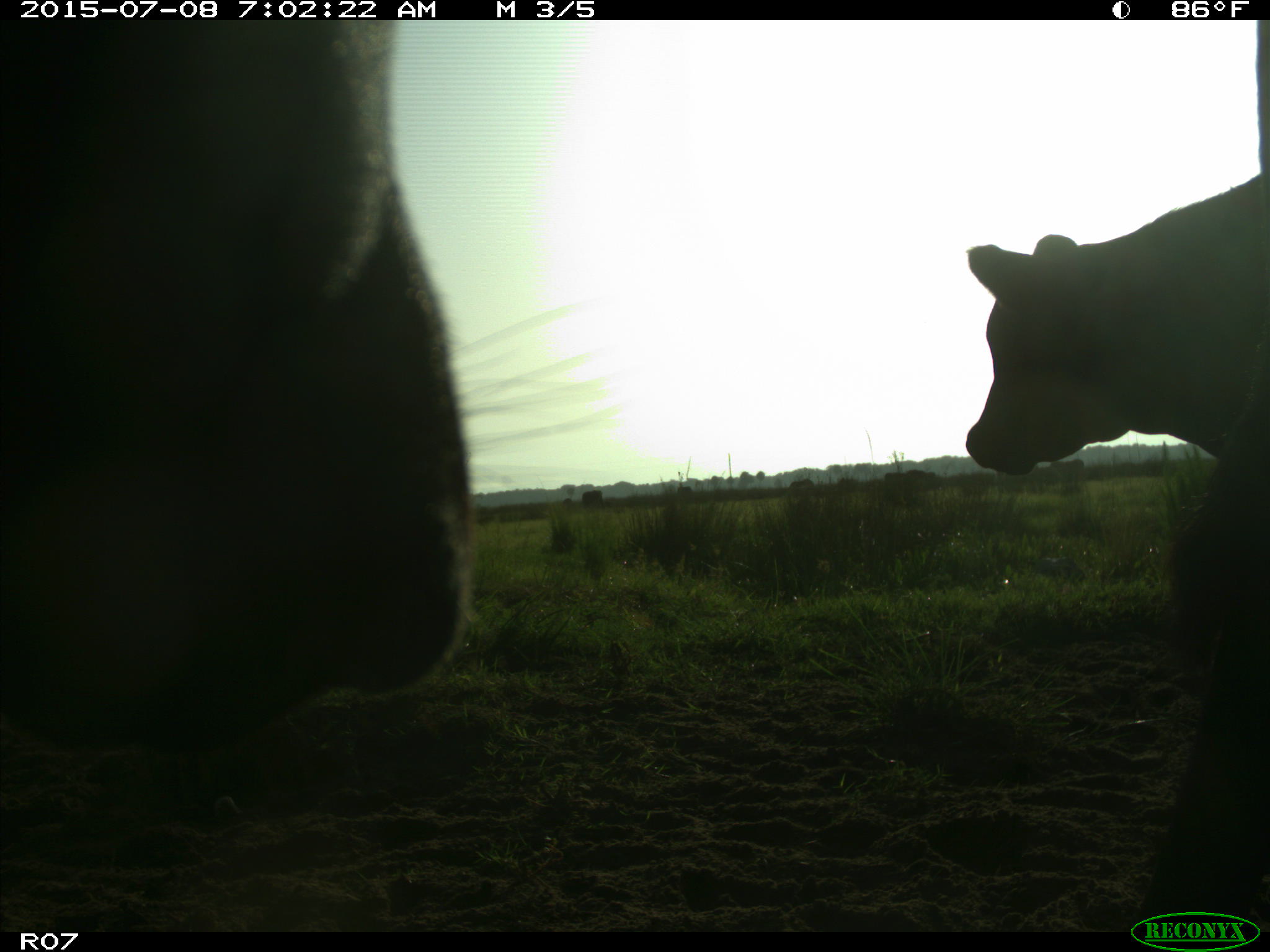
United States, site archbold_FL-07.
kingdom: Animalia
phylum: Chordata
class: Mammalia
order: Artiodactyla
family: Bovidae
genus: Bos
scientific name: Bos taurus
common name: domestic cow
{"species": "Bos taurus (domestic cow)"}